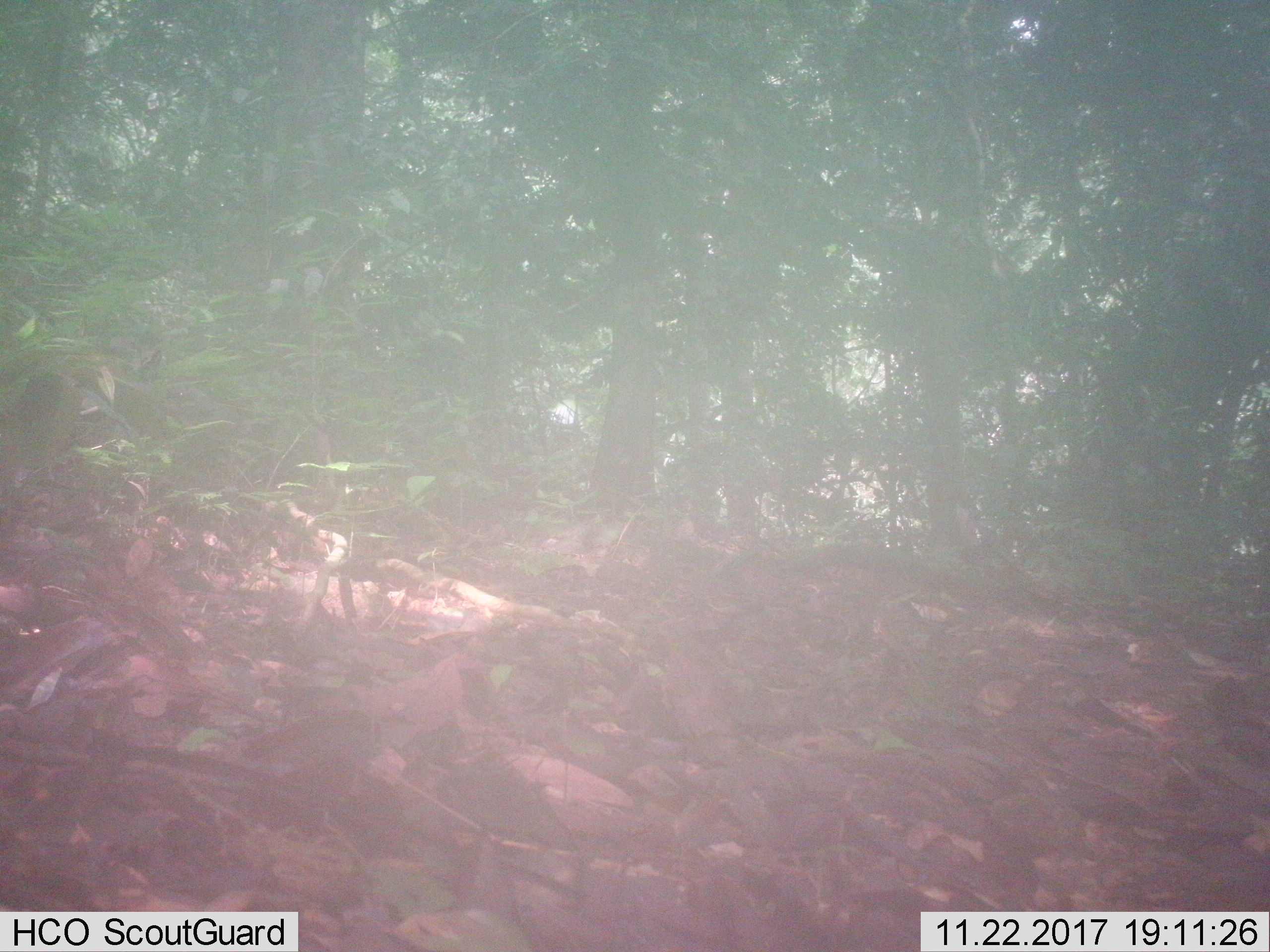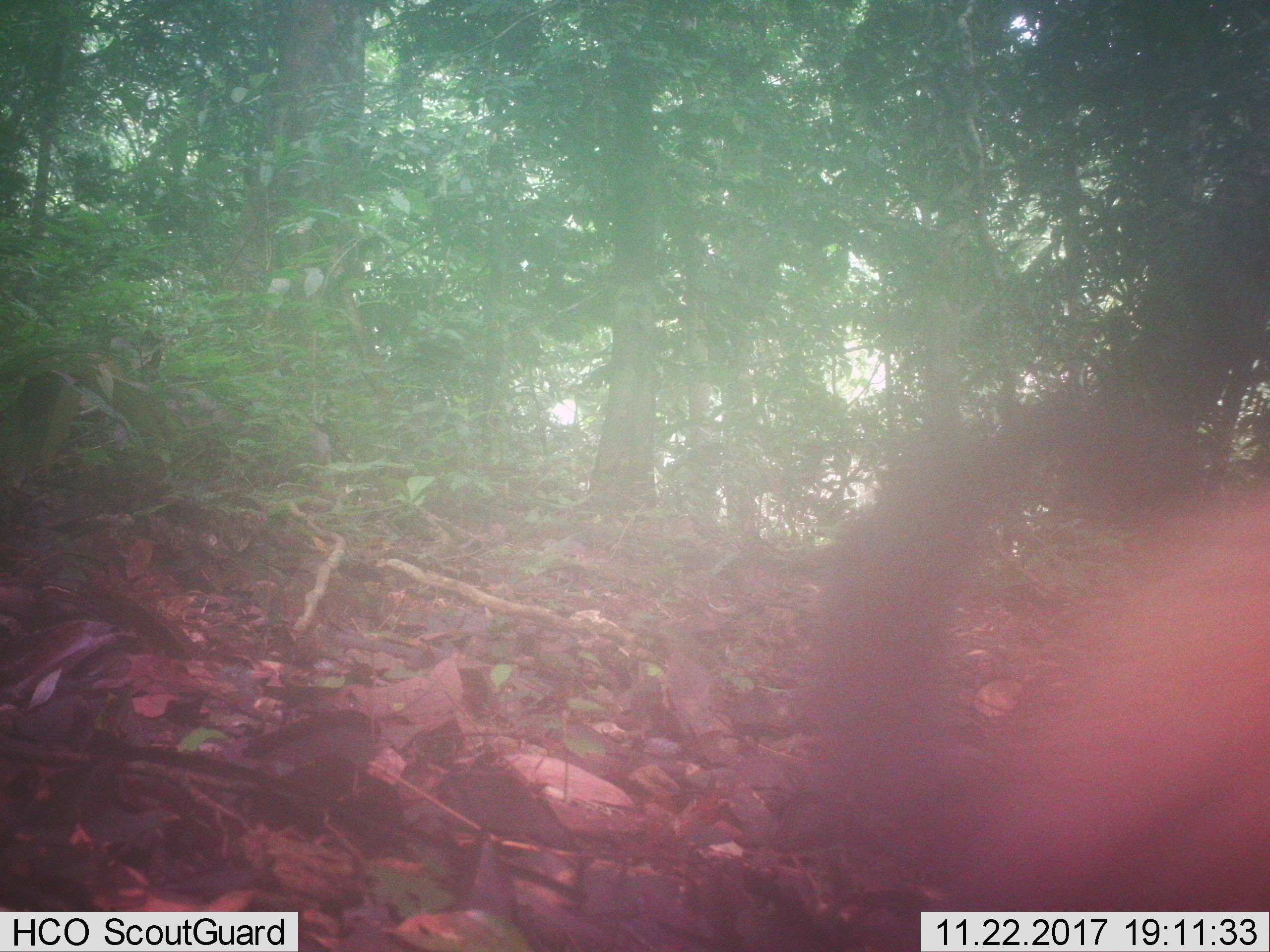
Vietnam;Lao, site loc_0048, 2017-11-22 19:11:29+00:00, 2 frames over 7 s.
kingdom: Animalia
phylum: Chordata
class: Mammalia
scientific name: Mammalia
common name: mammal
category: unidentified small mammal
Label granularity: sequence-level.